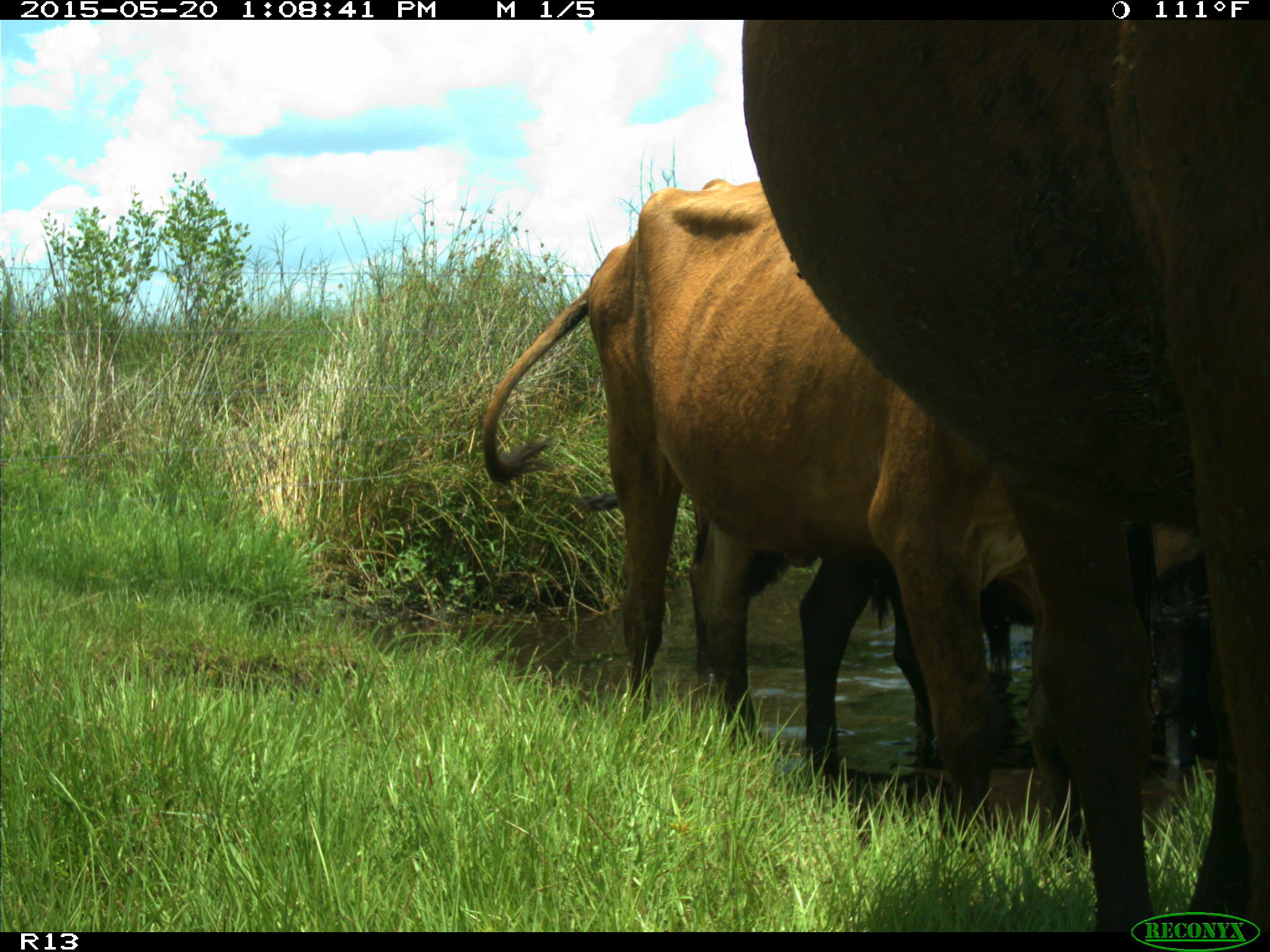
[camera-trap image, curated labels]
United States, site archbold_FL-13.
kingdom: Animalia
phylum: Chordata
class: Mammalia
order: Artiodactyla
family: Bovidae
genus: Bos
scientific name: Bos taurus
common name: domestic cow